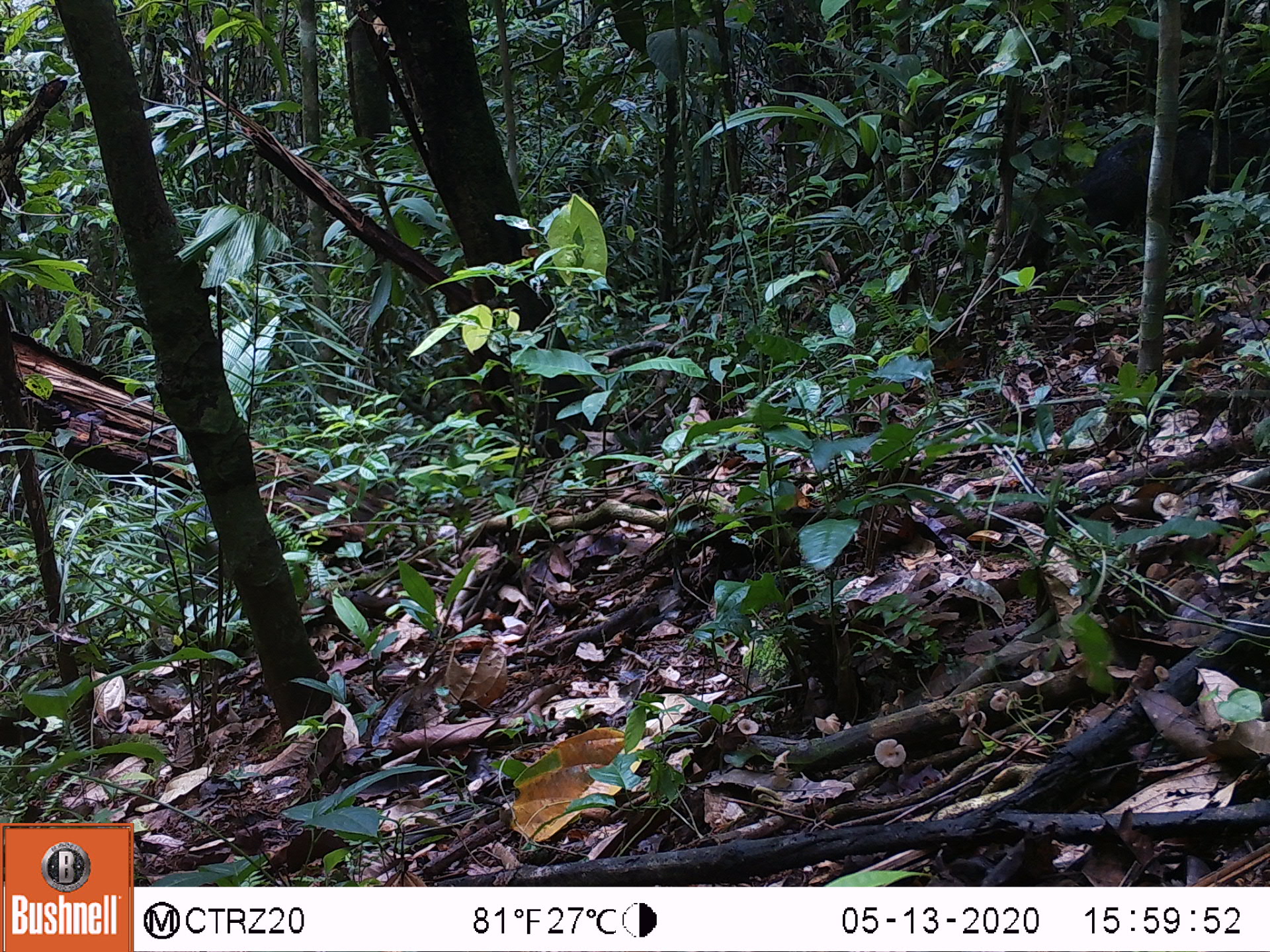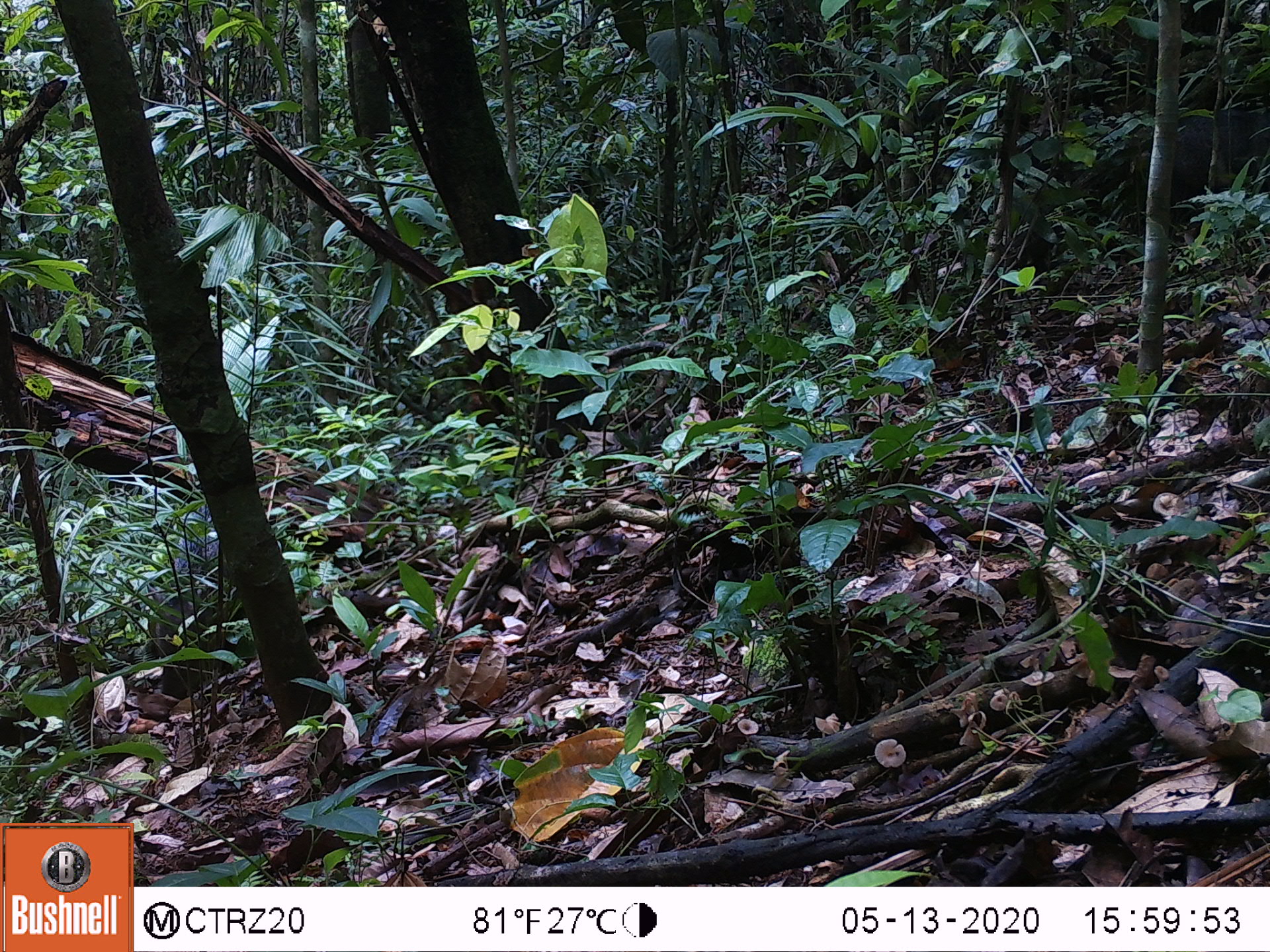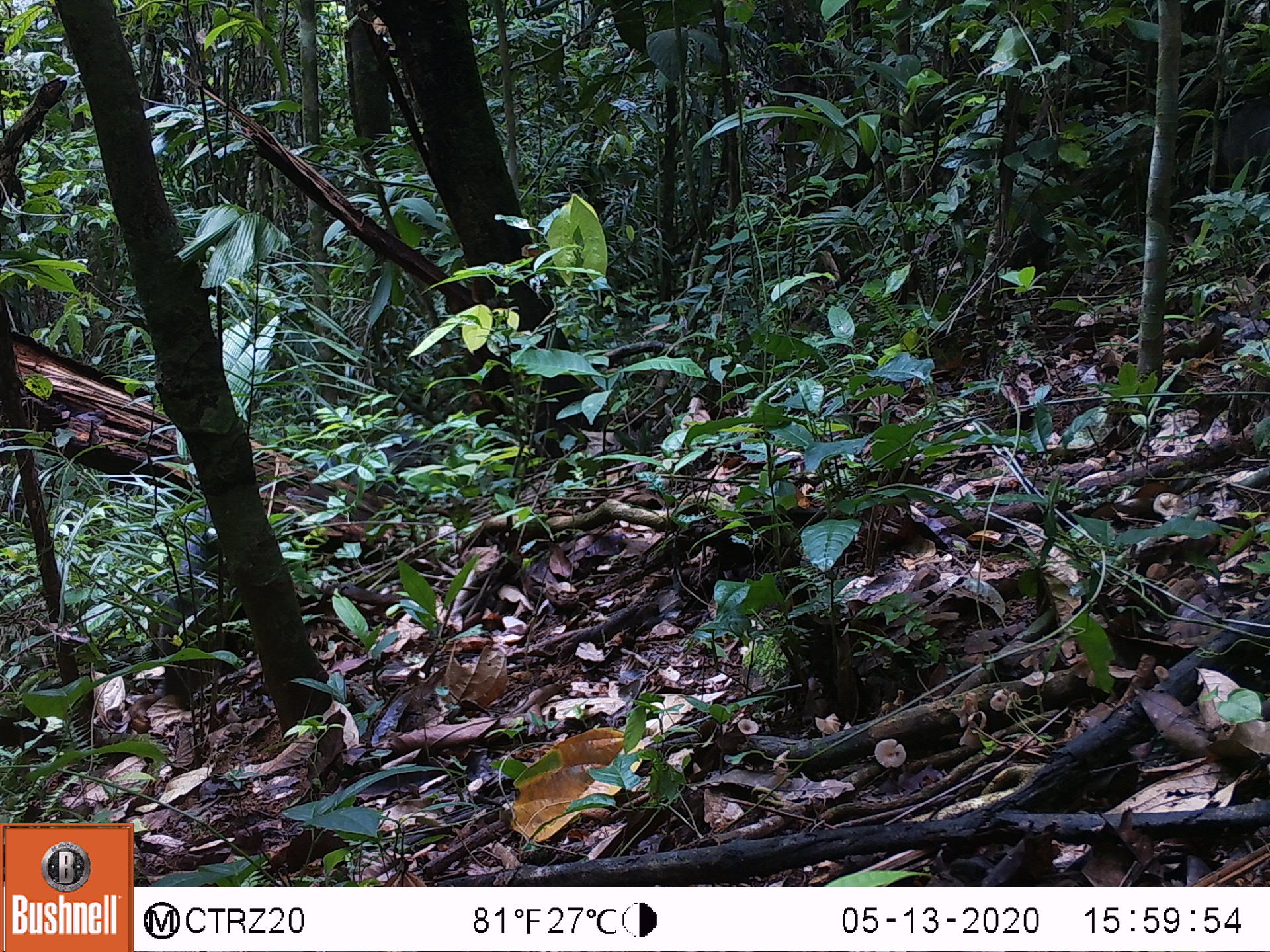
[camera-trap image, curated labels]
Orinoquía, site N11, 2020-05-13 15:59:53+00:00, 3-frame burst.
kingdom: Animalia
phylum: Chordata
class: Mammalia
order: Artiodactyla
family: Tayassuidae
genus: Pecari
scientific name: Pecari tajacu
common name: collared peccary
Collared peccary (Pecari tajacu).